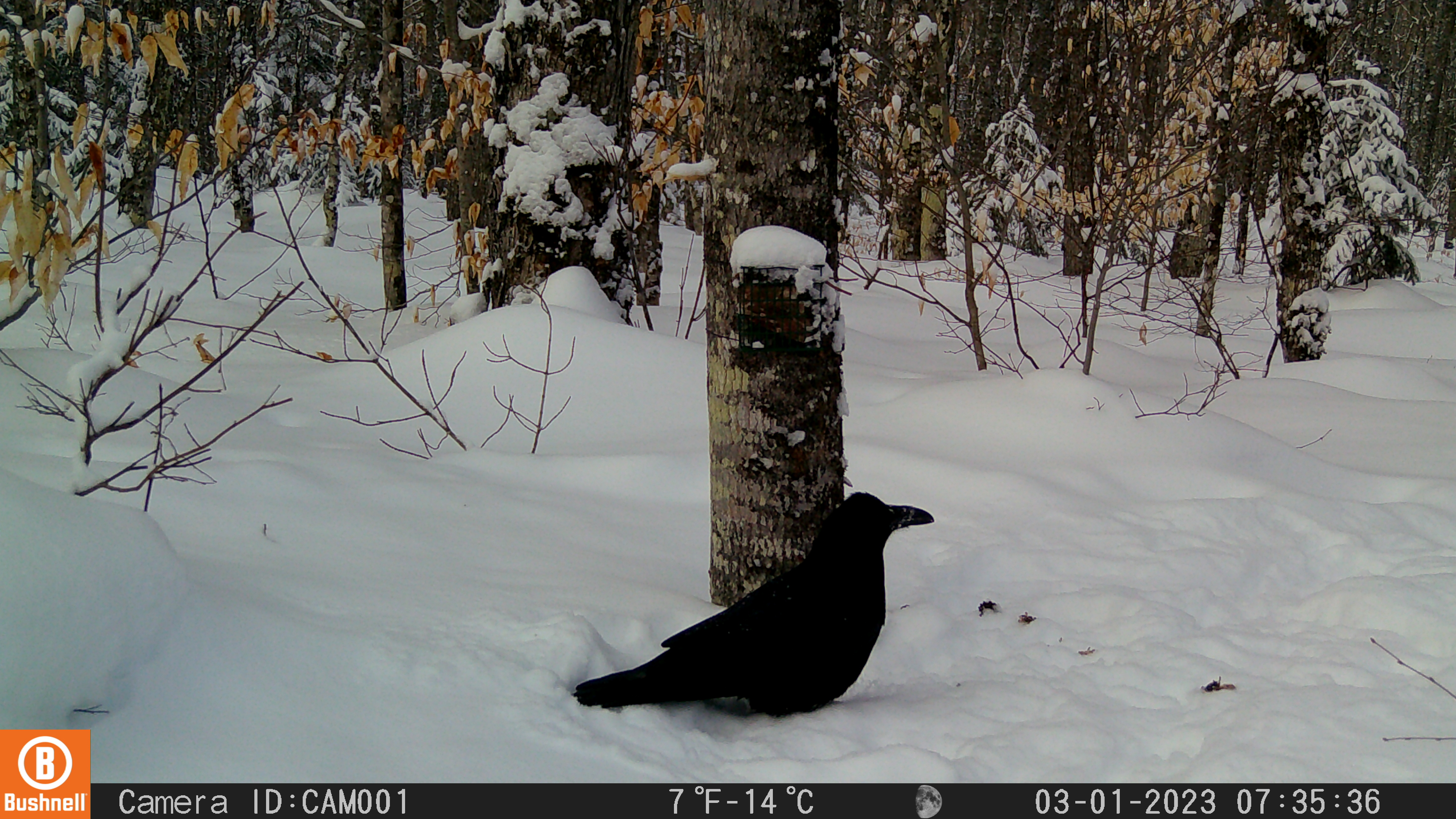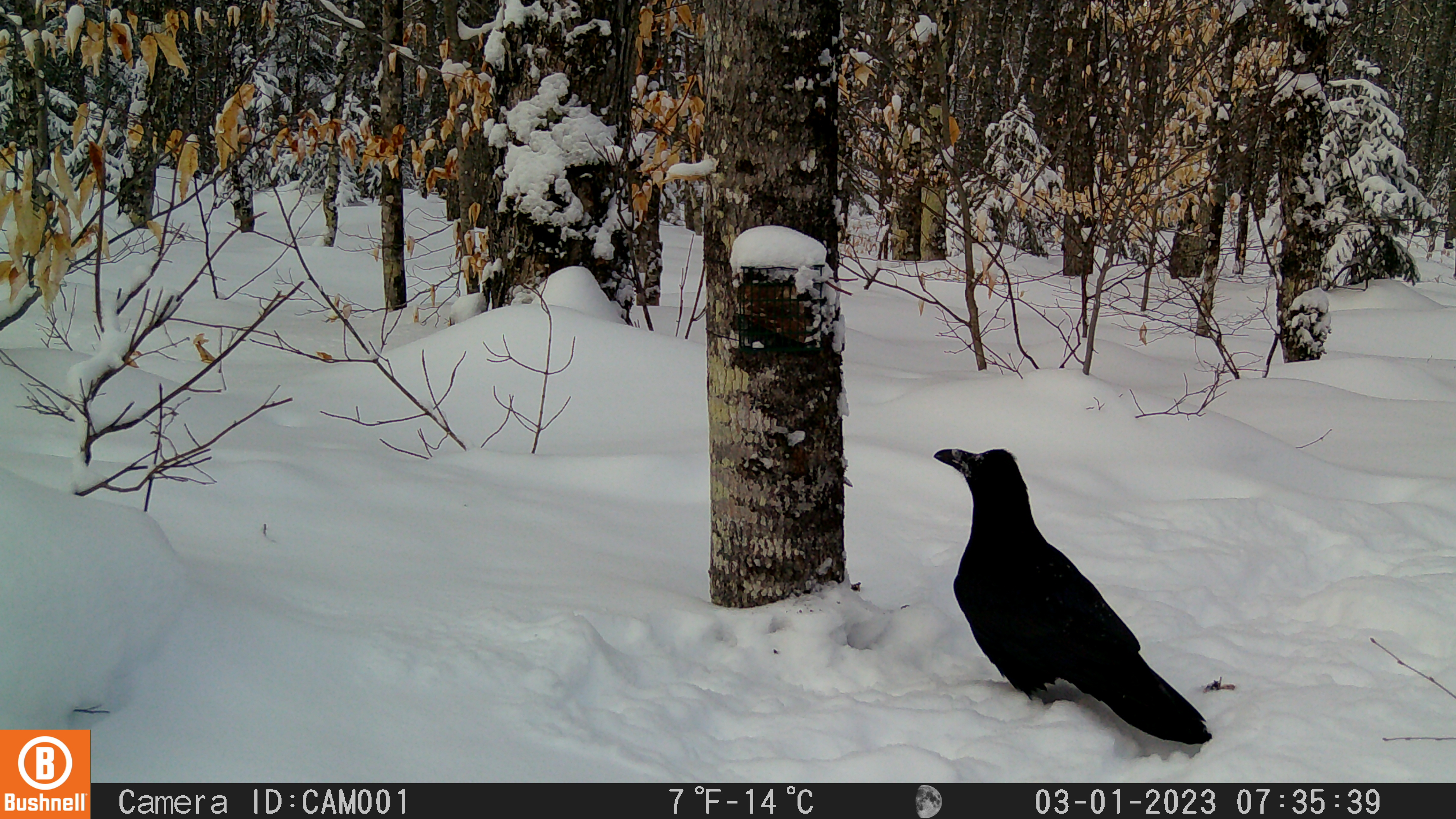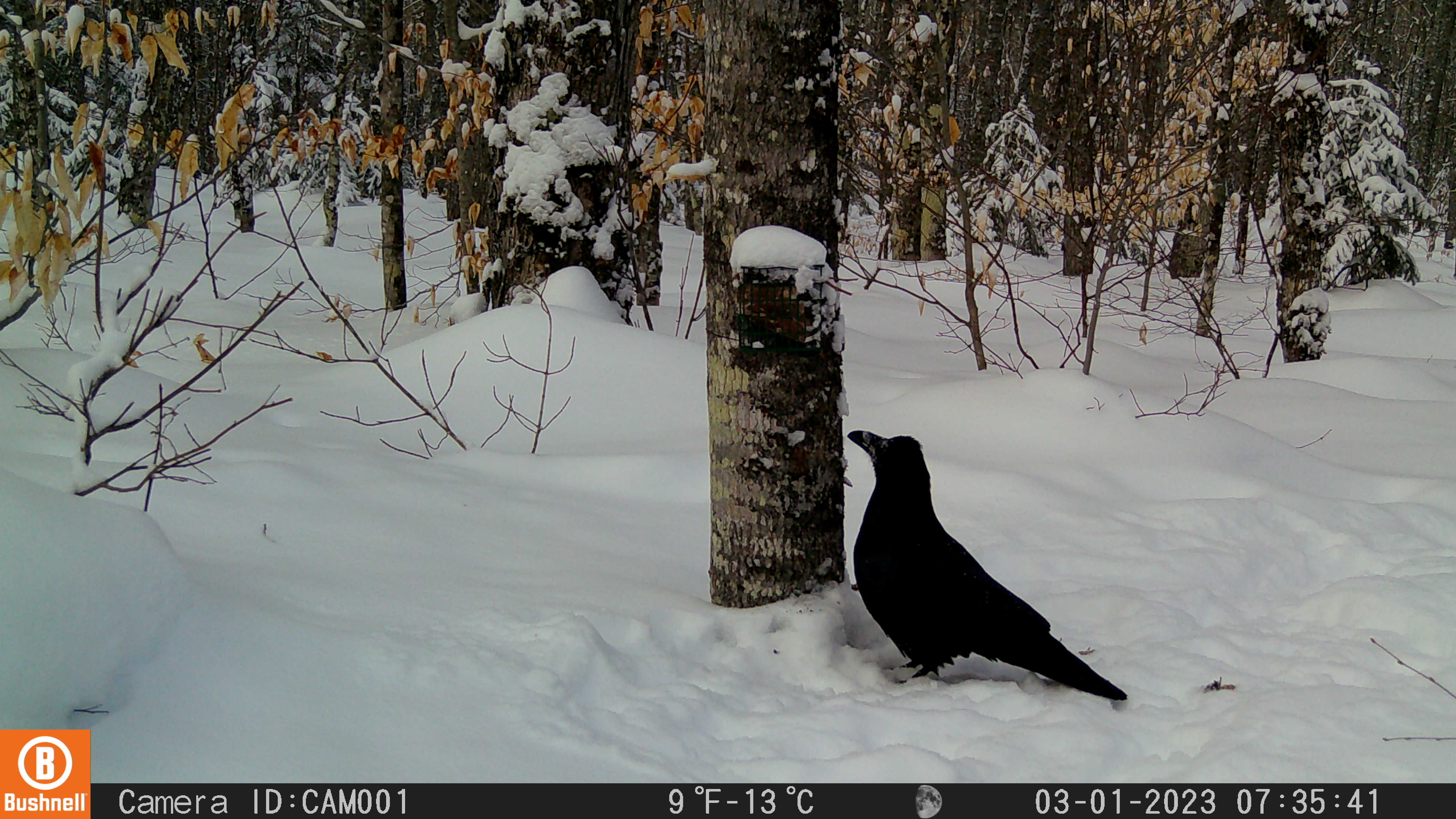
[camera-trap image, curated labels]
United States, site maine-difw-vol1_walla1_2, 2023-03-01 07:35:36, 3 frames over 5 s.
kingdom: Animalia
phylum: Chordata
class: Aves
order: Passeriformes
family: Corvidae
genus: Corvus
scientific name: Corvus corax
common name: common raven